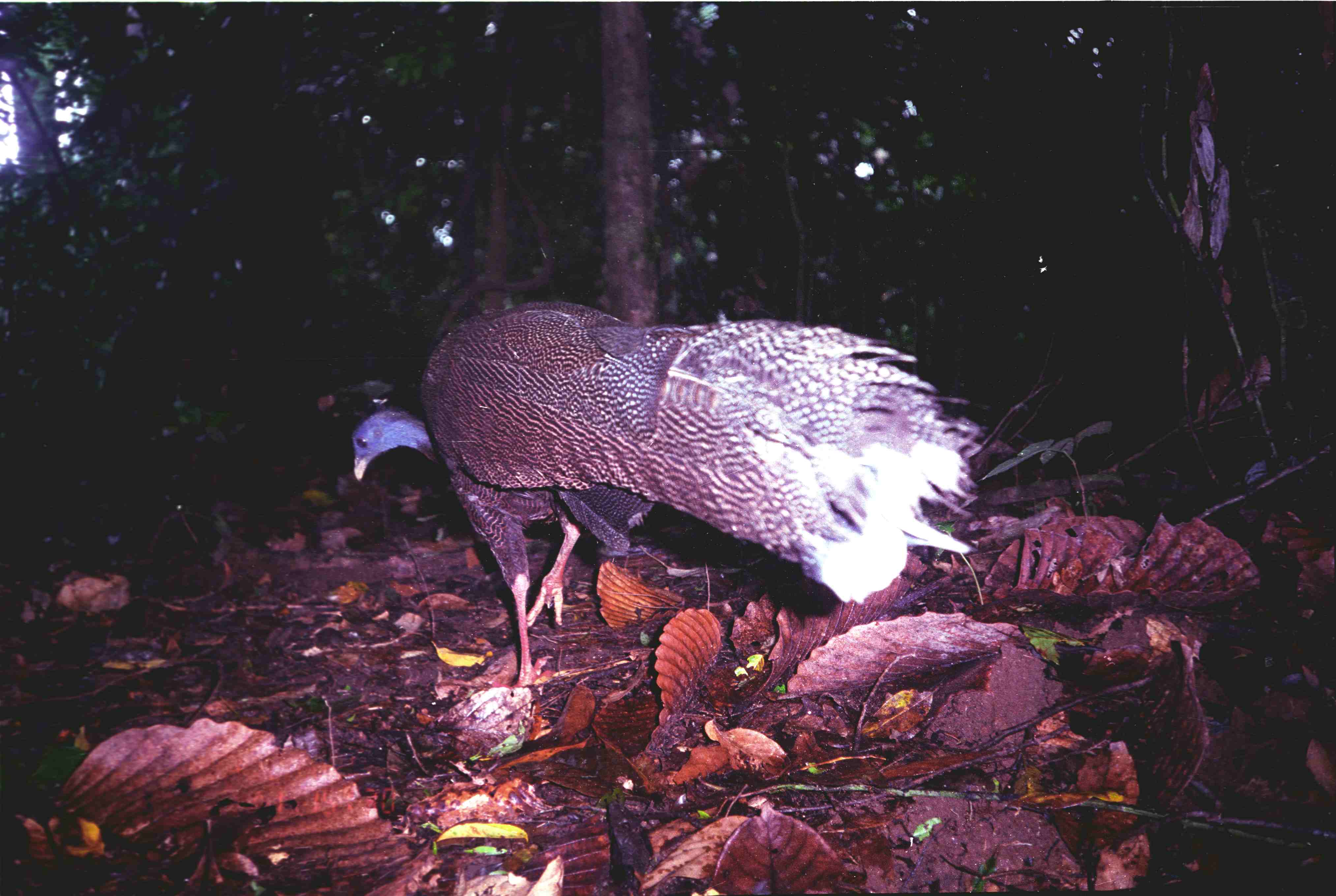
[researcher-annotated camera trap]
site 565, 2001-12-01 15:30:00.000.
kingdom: Animalia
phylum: Chordata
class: Aves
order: Galliformes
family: Phasianidae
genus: Argusianus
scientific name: Argusianus argus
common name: great argus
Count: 1.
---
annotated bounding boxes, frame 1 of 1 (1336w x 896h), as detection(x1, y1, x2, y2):
argusianus argus: detection(350, 297, 984, 688)